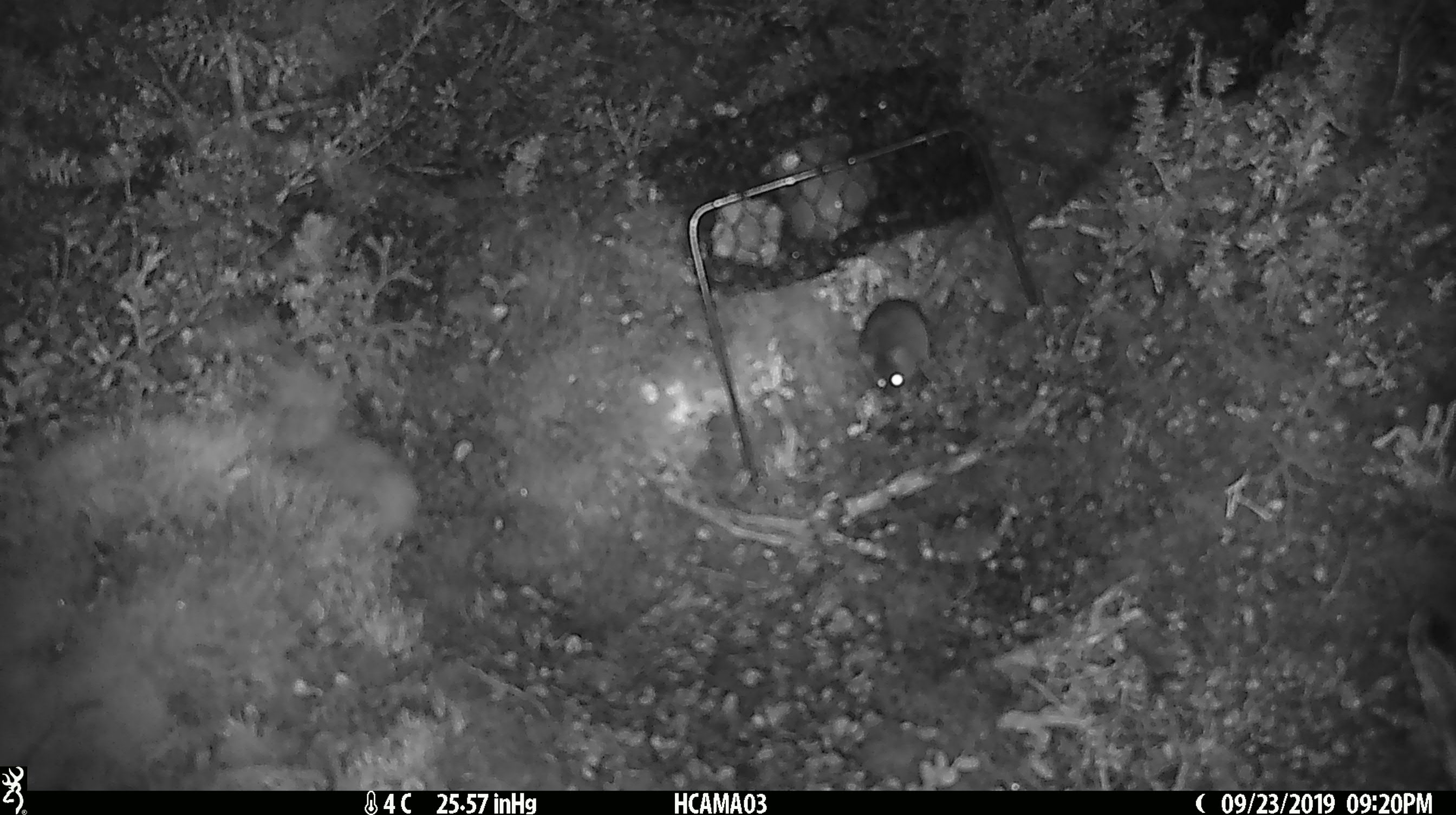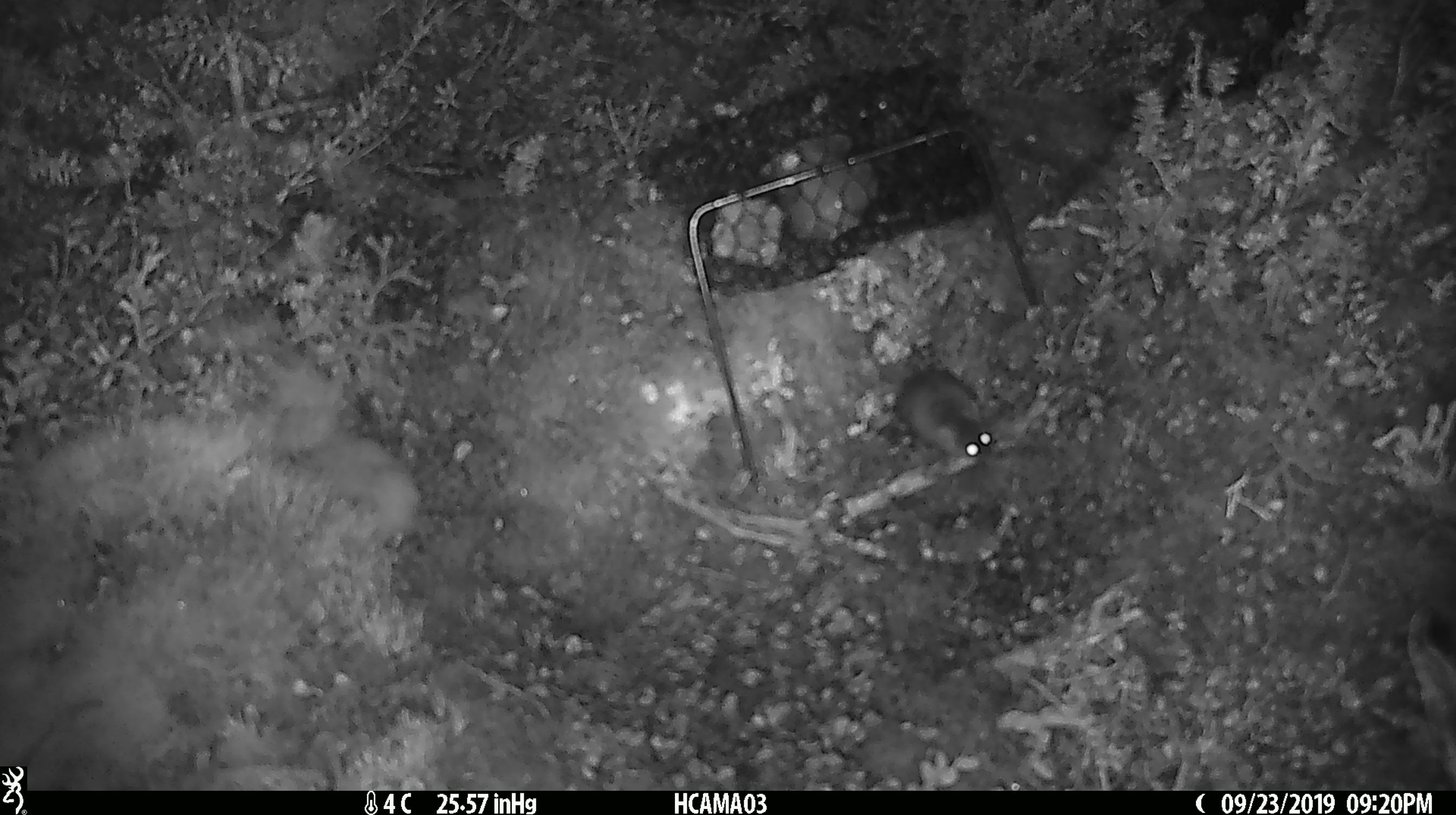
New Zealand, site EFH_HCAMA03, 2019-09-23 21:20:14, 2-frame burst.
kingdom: Animalia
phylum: Chordata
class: Mammalia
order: Rodentia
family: Muridae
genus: Mus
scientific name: Mus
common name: mouse